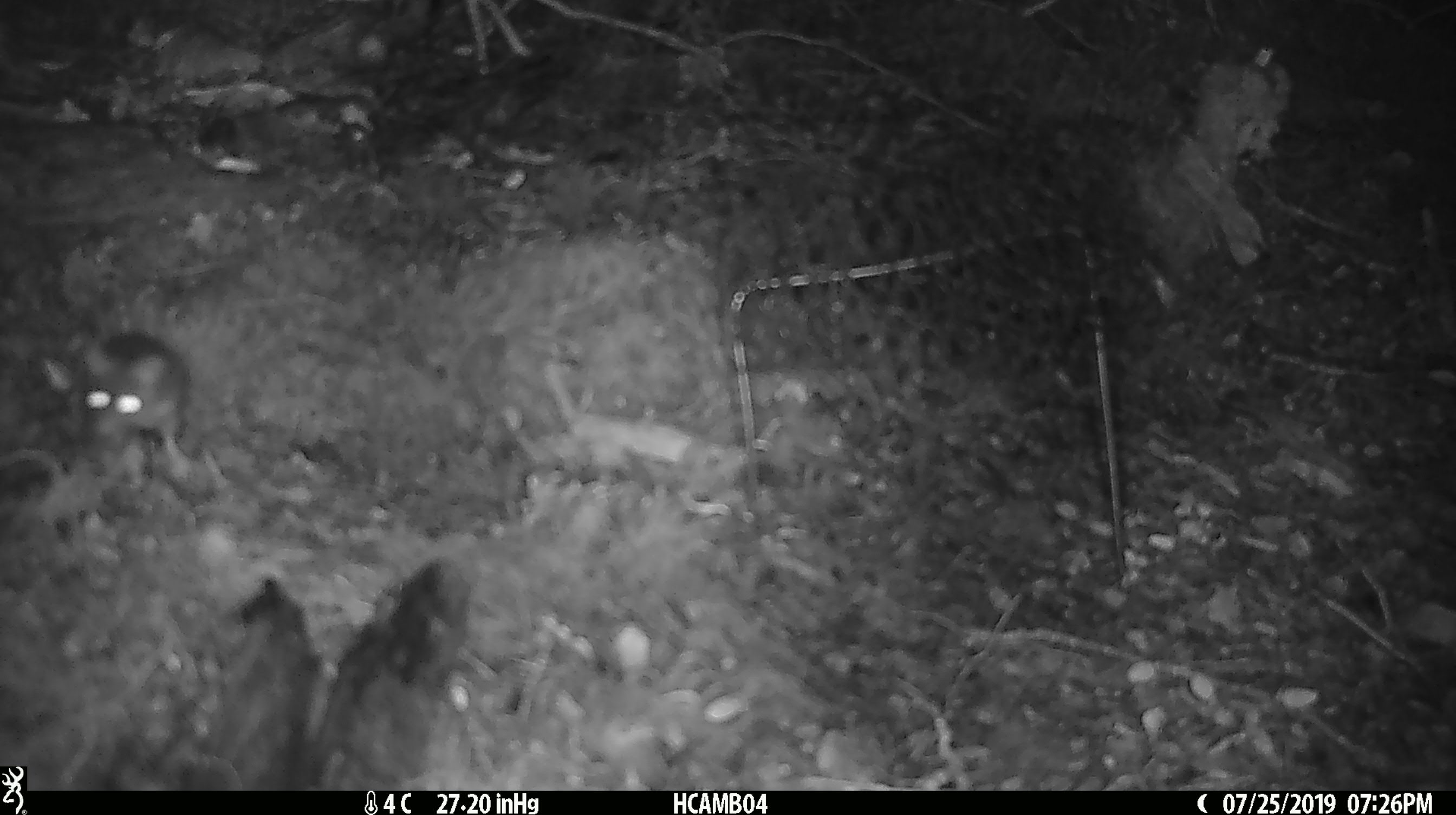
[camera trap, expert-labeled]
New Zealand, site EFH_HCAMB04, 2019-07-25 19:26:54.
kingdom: Animalia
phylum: Chordata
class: Mammalia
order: Rodentia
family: Muridae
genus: Mus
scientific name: Mus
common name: mouse